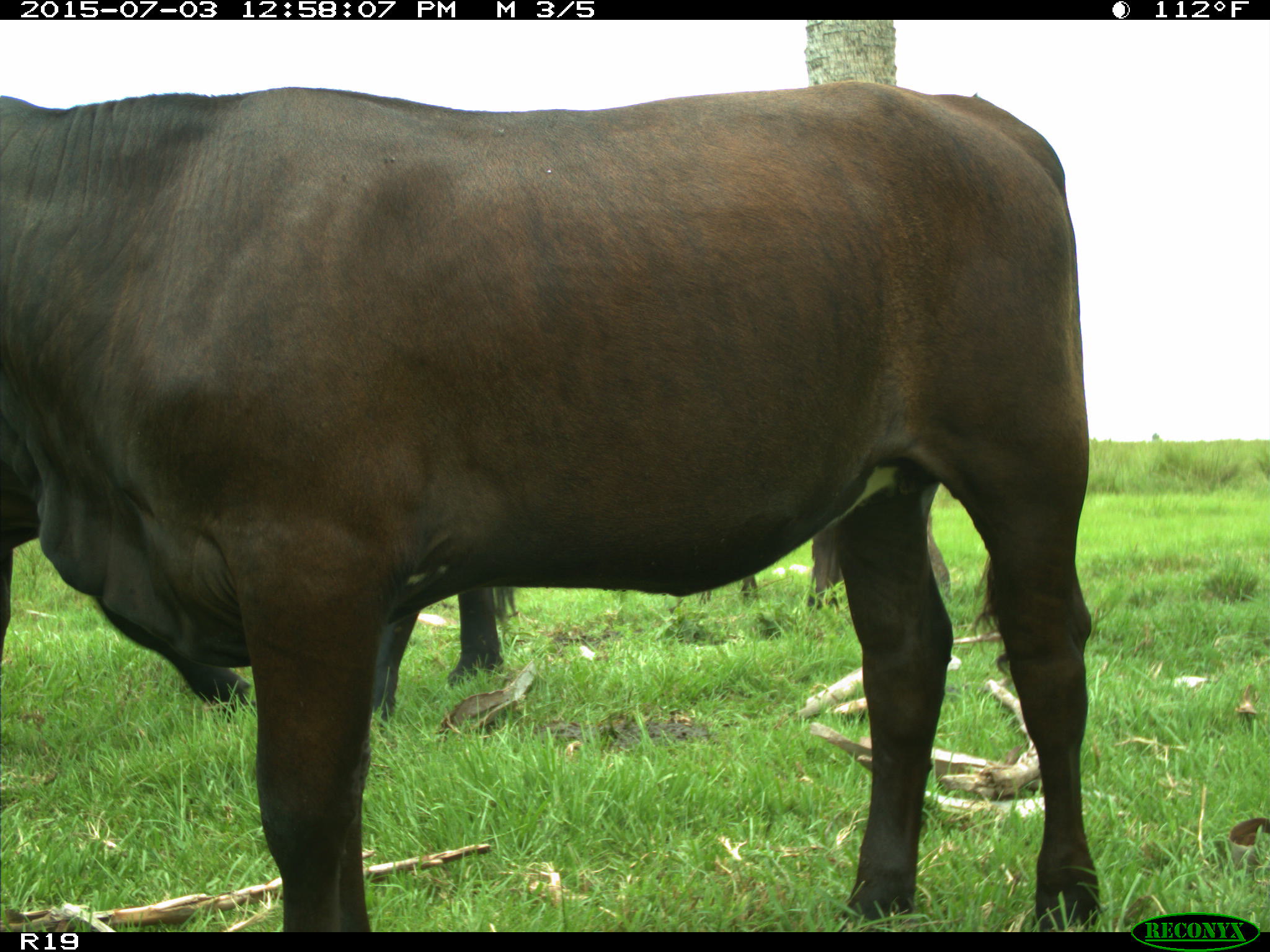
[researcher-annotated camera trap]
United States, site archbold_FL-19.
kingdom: Animalia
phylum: Chordata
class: Mammalia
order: Artiodactyla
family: Bovidae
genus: Bos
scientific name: Bos taurus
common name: domestic cow